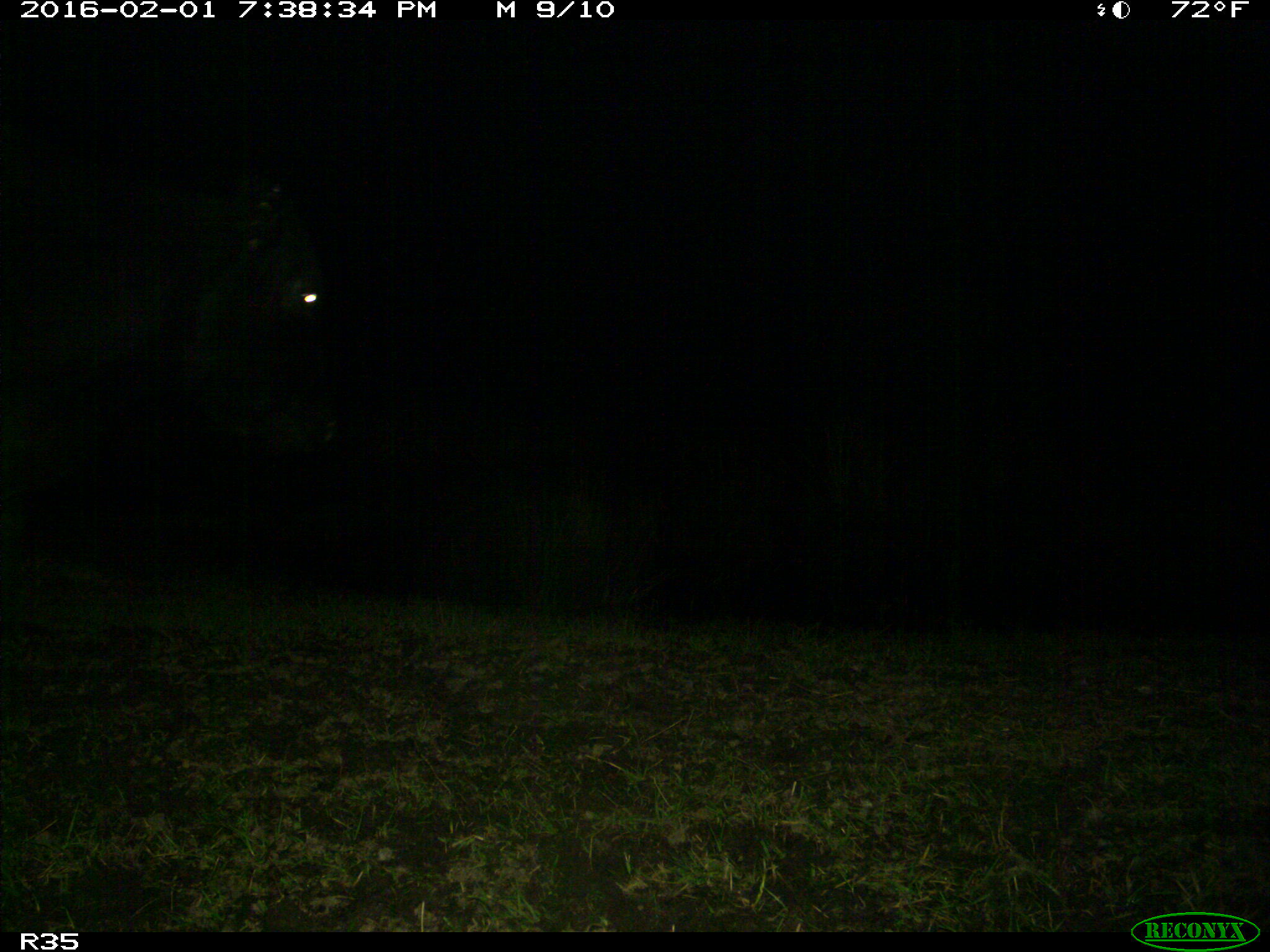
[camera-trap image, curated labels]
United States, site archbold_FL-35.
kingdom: Animalia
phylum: Chordata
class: Mammalia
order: Artiodactyla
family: Bovidae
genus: Bos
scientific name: Bos taurus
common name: domestic cow